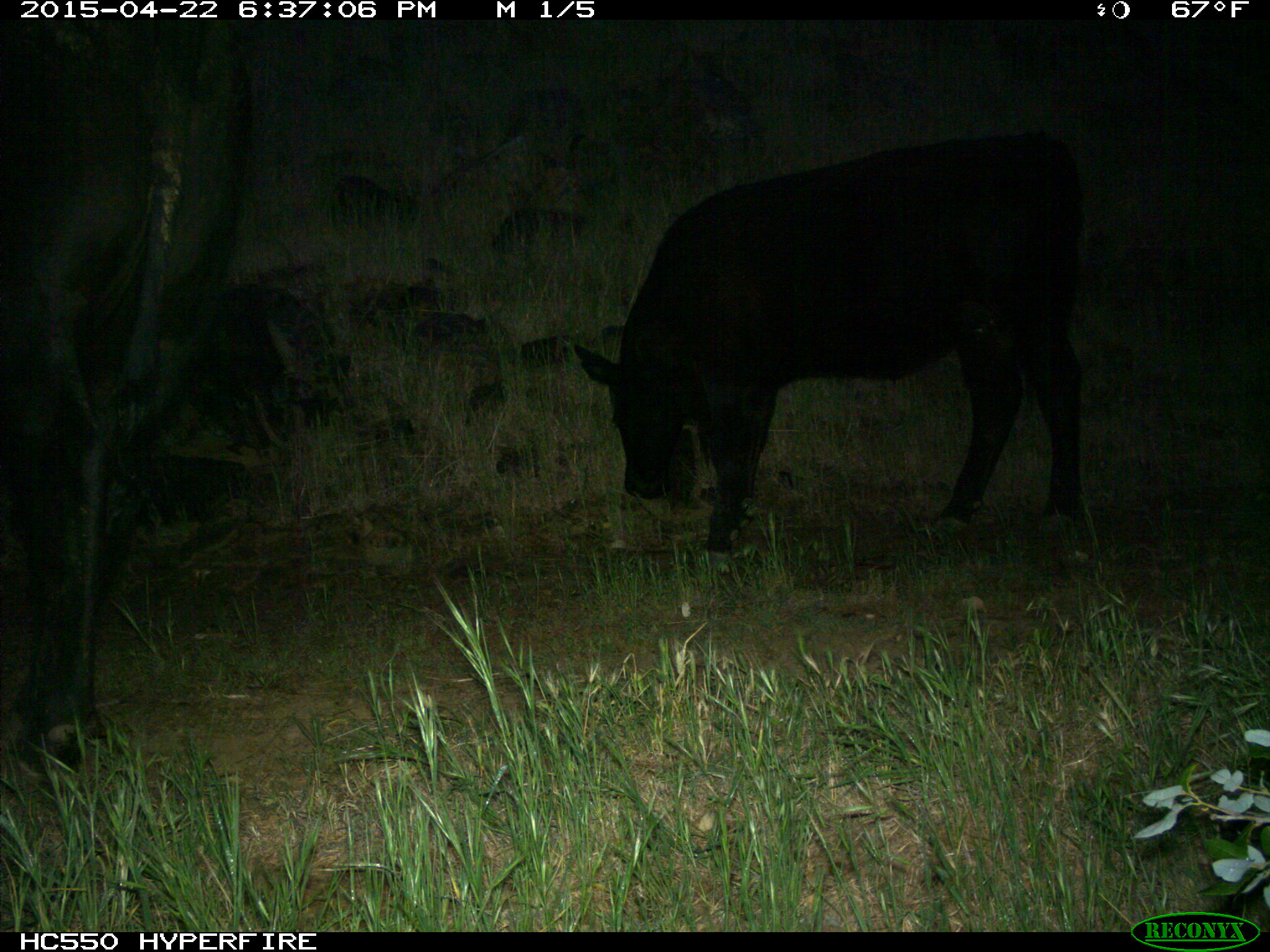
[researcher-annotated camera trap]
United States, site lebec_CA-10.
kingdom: Animalia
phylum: Chordata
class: Mammalia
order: Artiodactyla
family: Bovidae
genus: Bos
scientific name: Bos taurus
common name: domestic cow